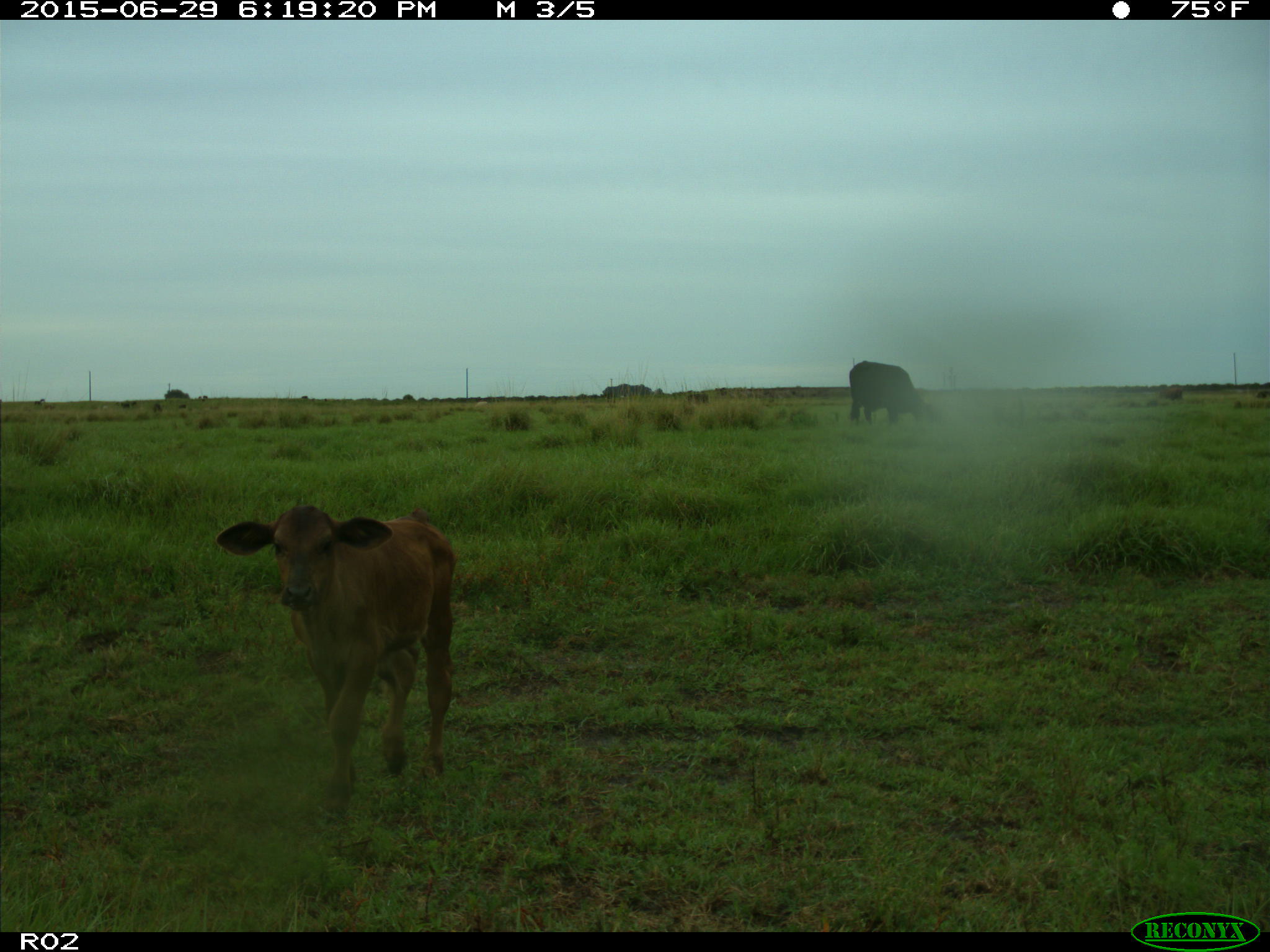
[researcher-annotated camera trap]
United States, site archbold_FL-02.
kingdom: Animalia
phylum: Chordata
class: Mammalia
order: Artiodactyla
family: Bovidae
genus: Bos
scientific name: Bos taurus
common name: domestic cow